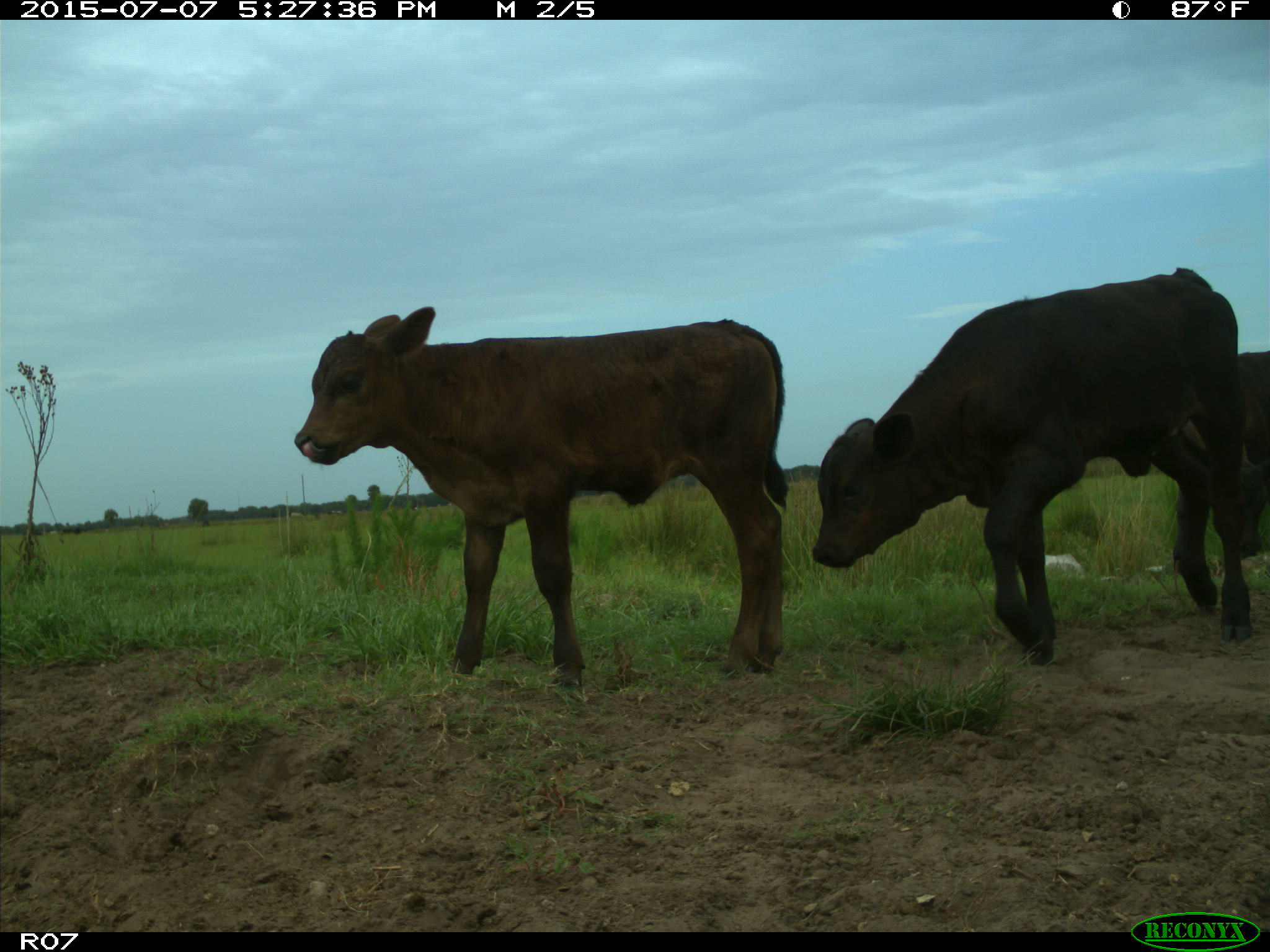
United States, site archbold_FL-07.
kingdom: Animalia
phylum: Chordata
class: Mammalia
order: Artiodactyla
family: Bovidae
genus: Bos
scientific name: Bos taurus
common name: domestic cow